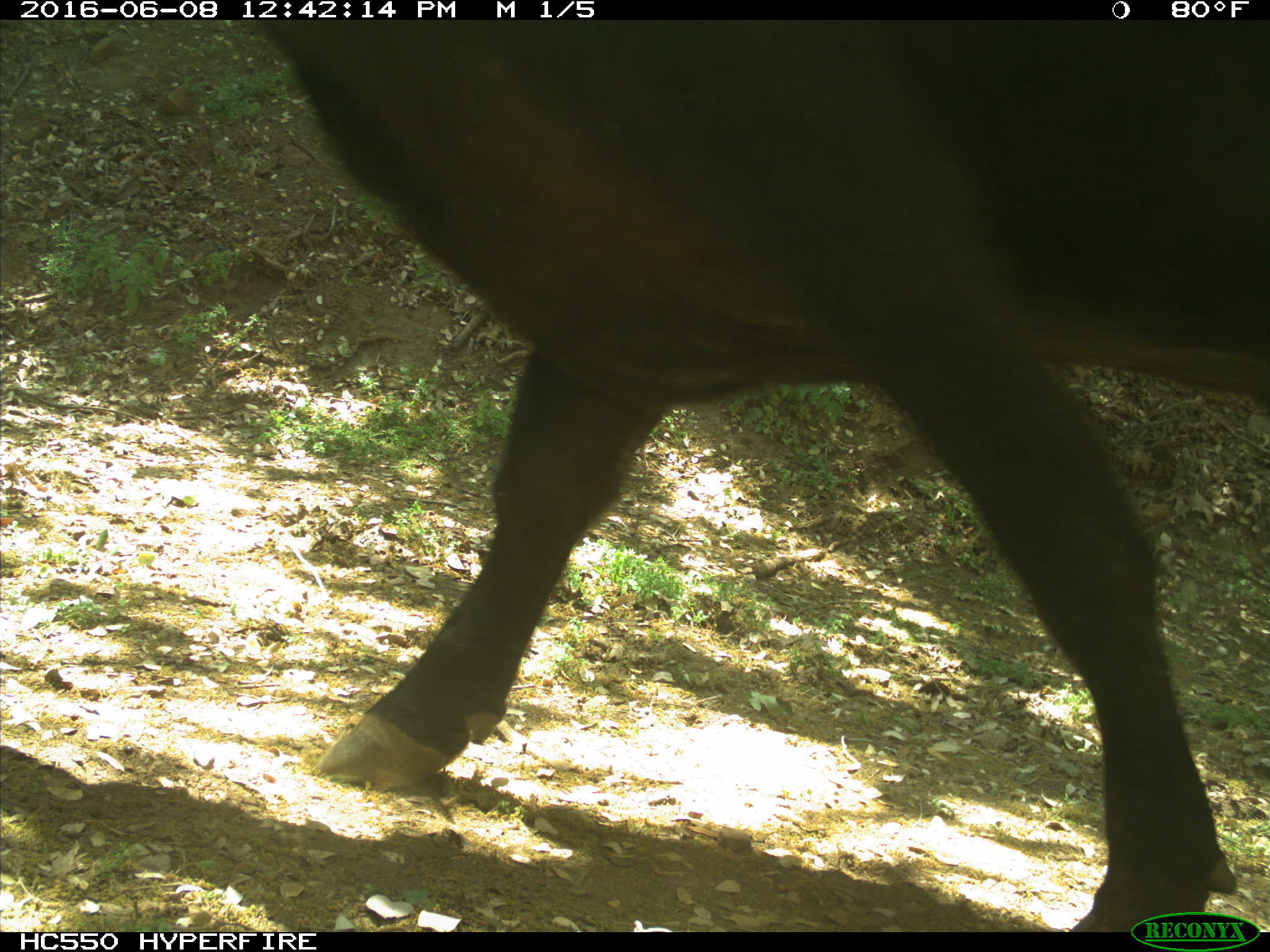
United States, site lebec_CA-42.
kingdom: Animalia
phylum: Chordata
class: Mammalia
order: Artiodactyla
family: Bovidae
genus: Bos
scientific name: Bos taurus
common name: domestic cow